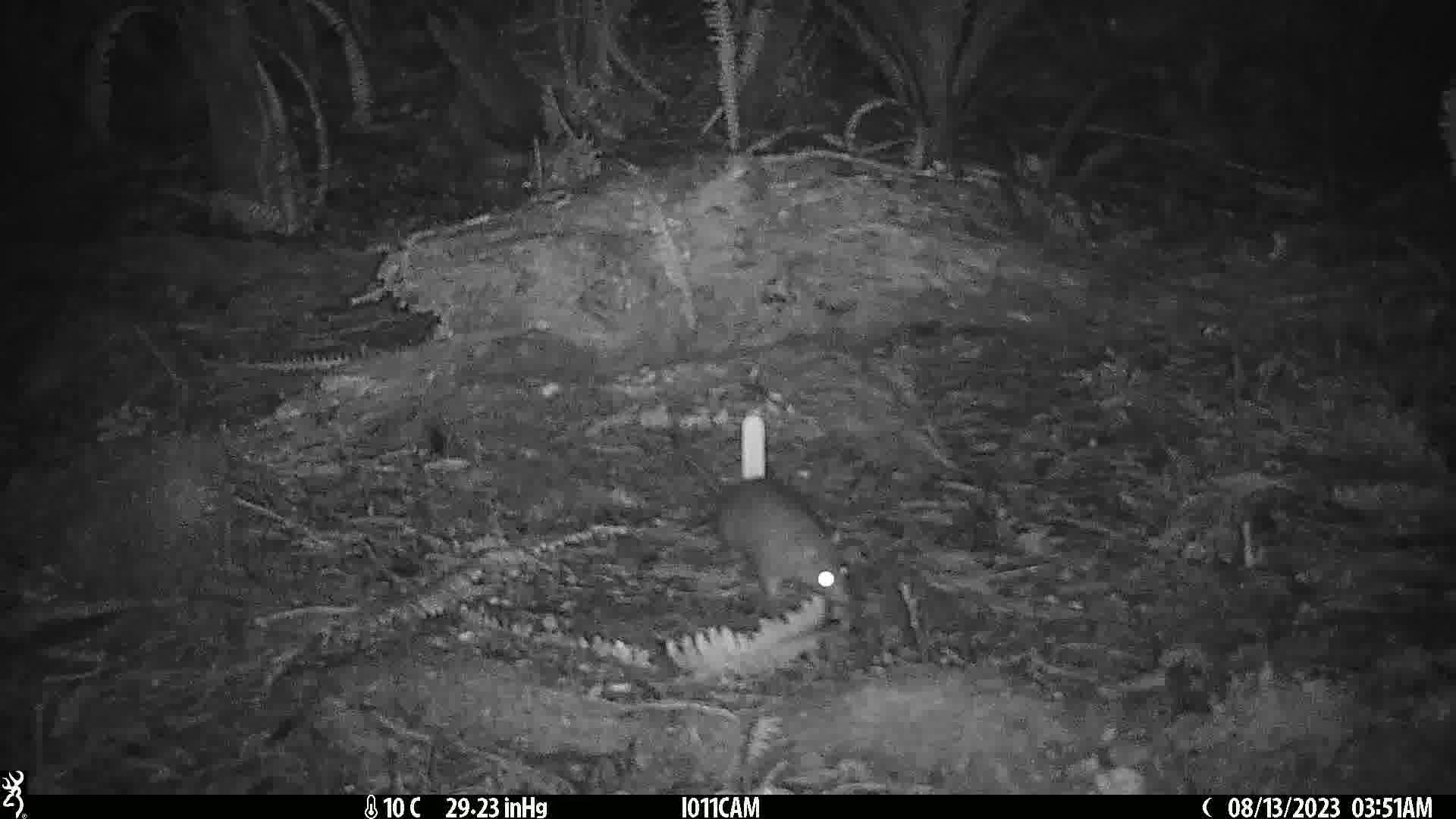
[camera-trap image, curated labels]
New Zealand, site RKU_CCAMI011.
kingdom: Animalia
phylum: Chordata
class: Mammalia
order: Rodentia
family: Muridae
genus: Rattus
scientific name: Rattus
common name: rat